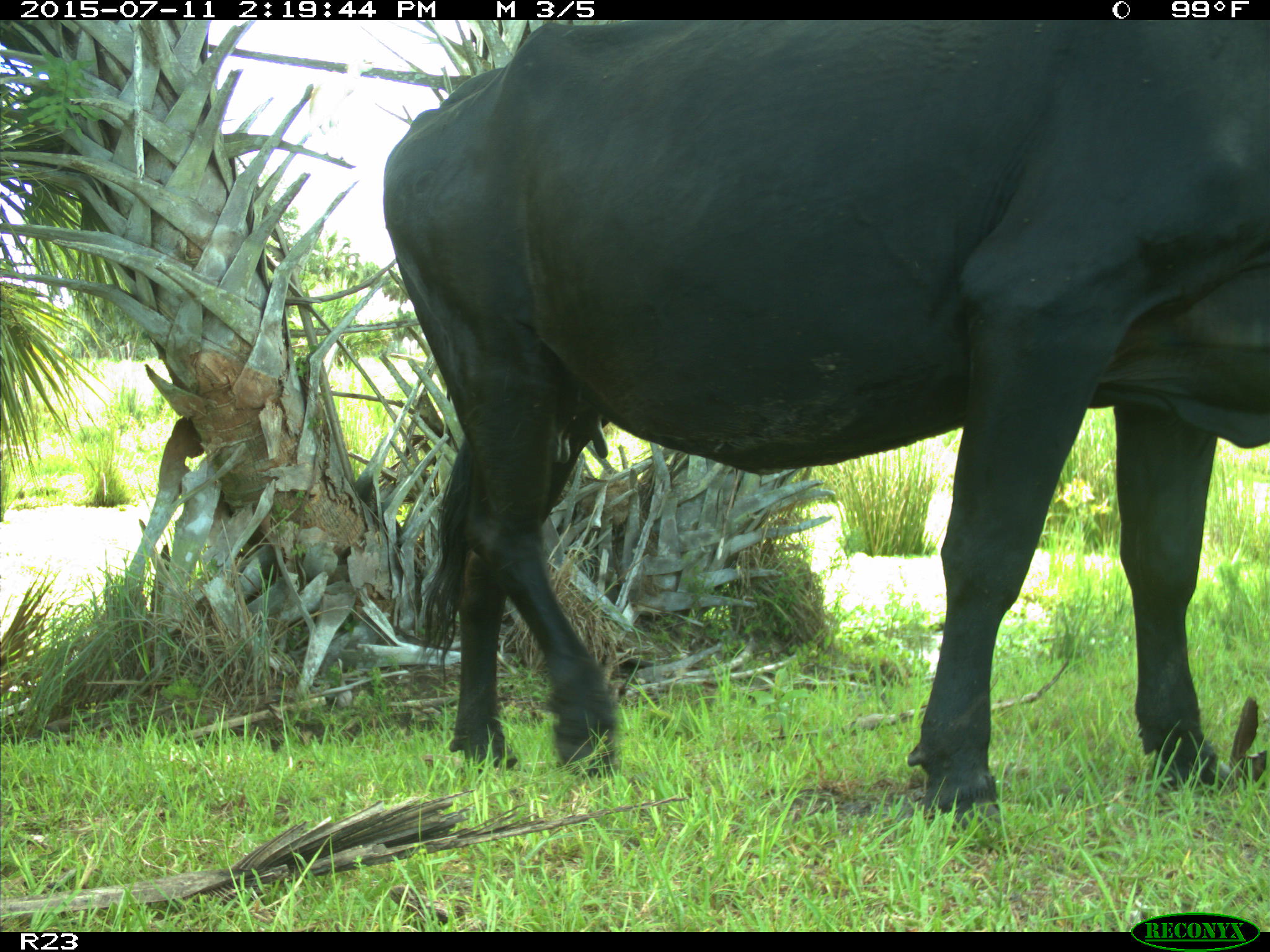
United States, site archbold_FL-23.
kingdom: Animalia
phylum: Chordata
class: Mammalia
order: Artiodactyla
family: Bovidae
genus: Bos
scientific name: Bos taurus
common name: domestic cow